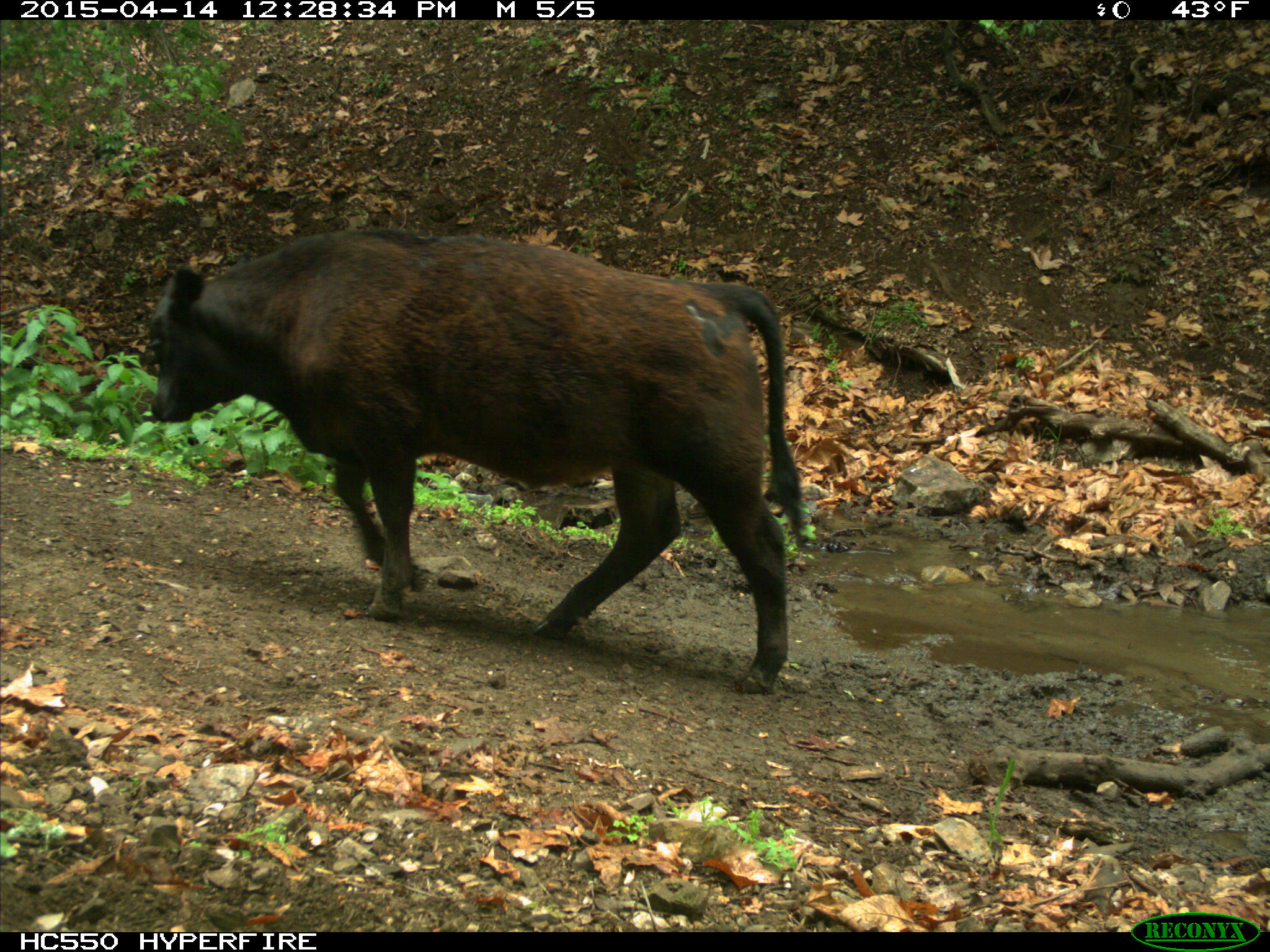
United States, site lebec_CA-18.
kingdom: Animalia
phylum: Chordata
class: Mammalia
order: Artiodactyla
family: Bovidae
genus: Bos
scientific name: Bos taurus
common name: domestic cow